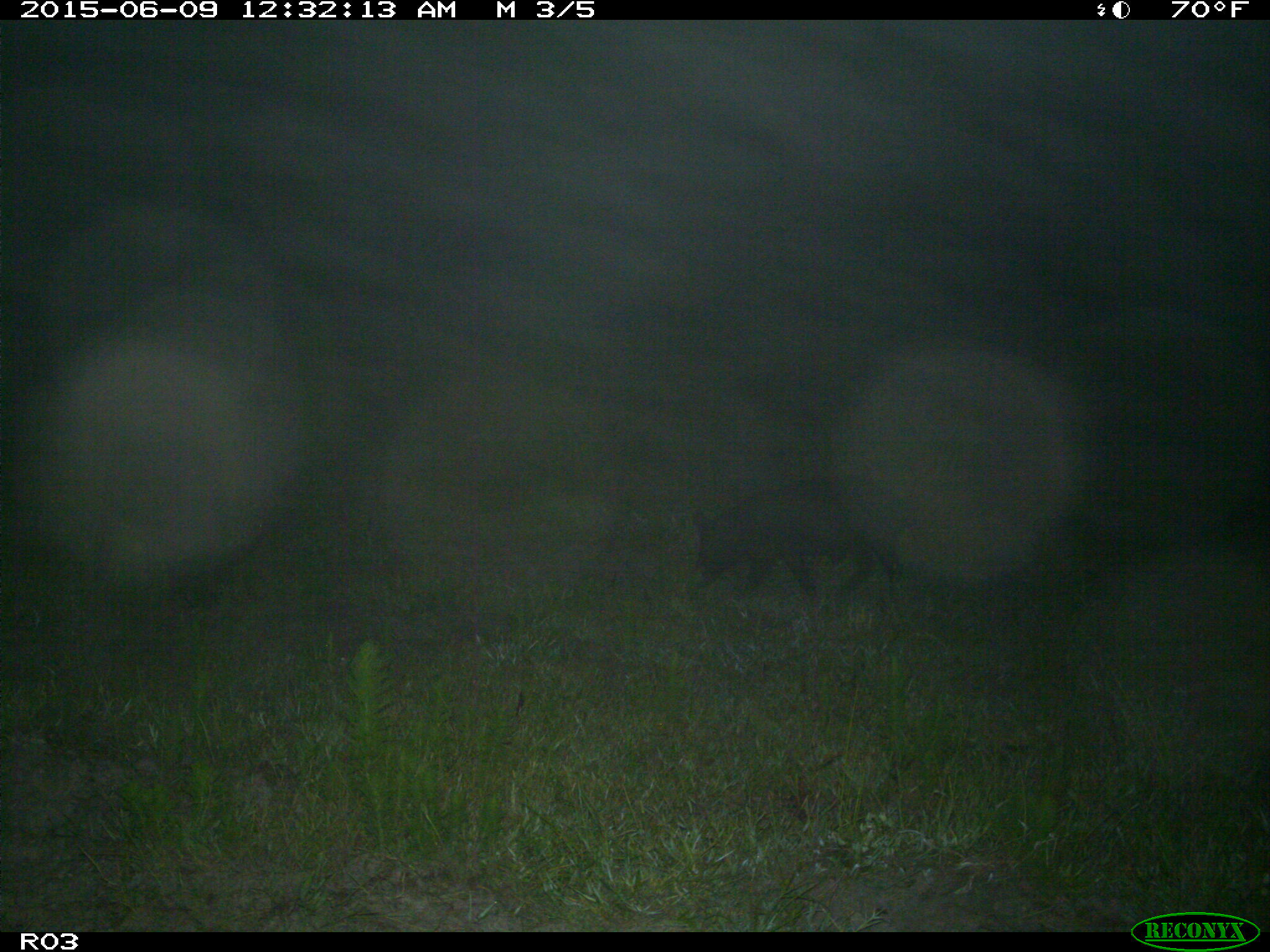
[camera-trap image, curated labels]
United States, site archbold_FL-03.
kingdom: Animalia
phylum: Chordata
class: Mammalia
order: Artiodactyla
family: Suidae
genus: Sus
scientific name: Sus scrofa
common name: wild boar